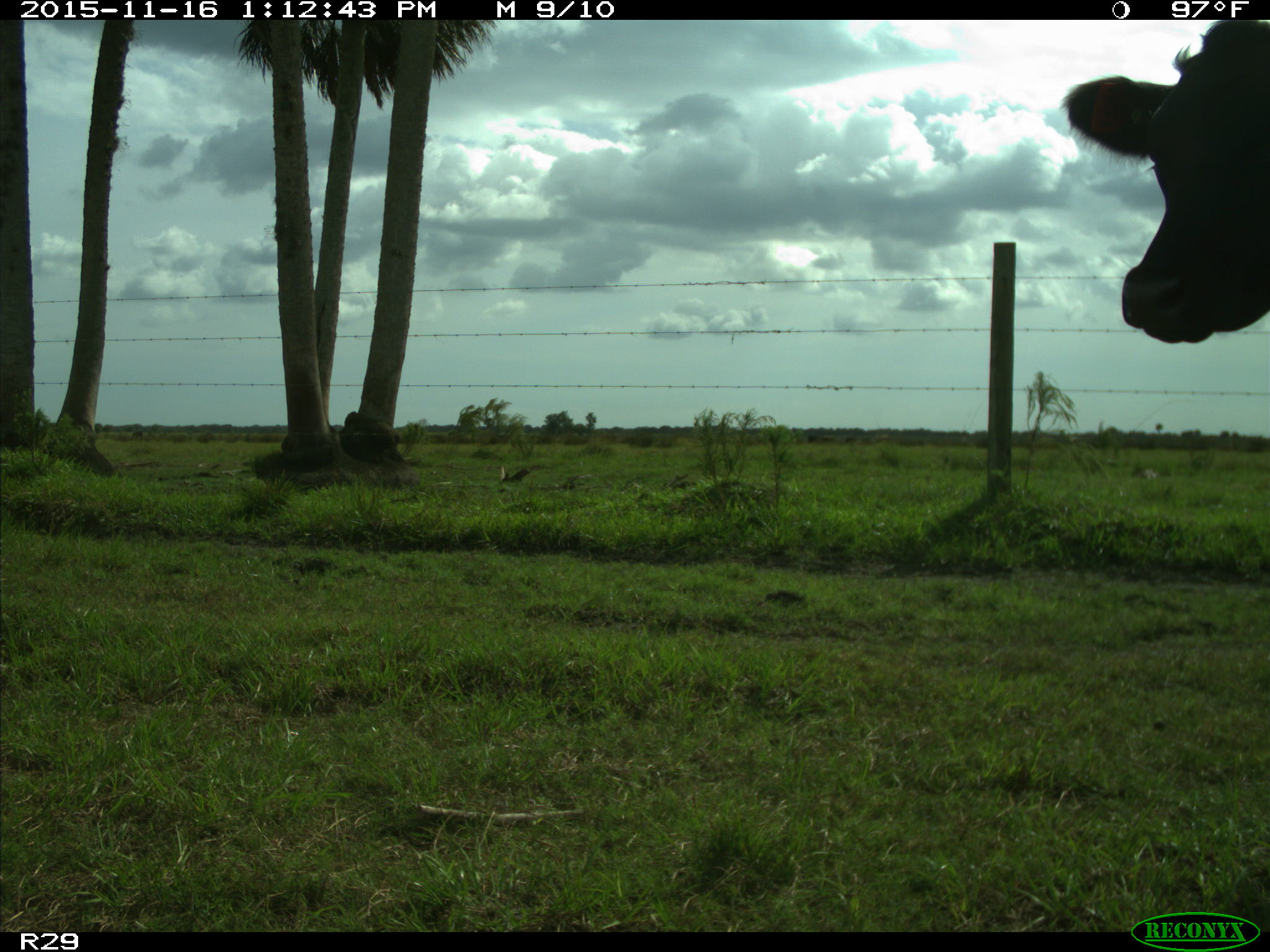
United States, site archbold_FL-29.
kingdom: Animalia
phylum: Chordata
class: Mammalia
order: Artiodactyla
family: Bovidae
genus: Bos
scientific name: Bos taurus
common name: domestic cow